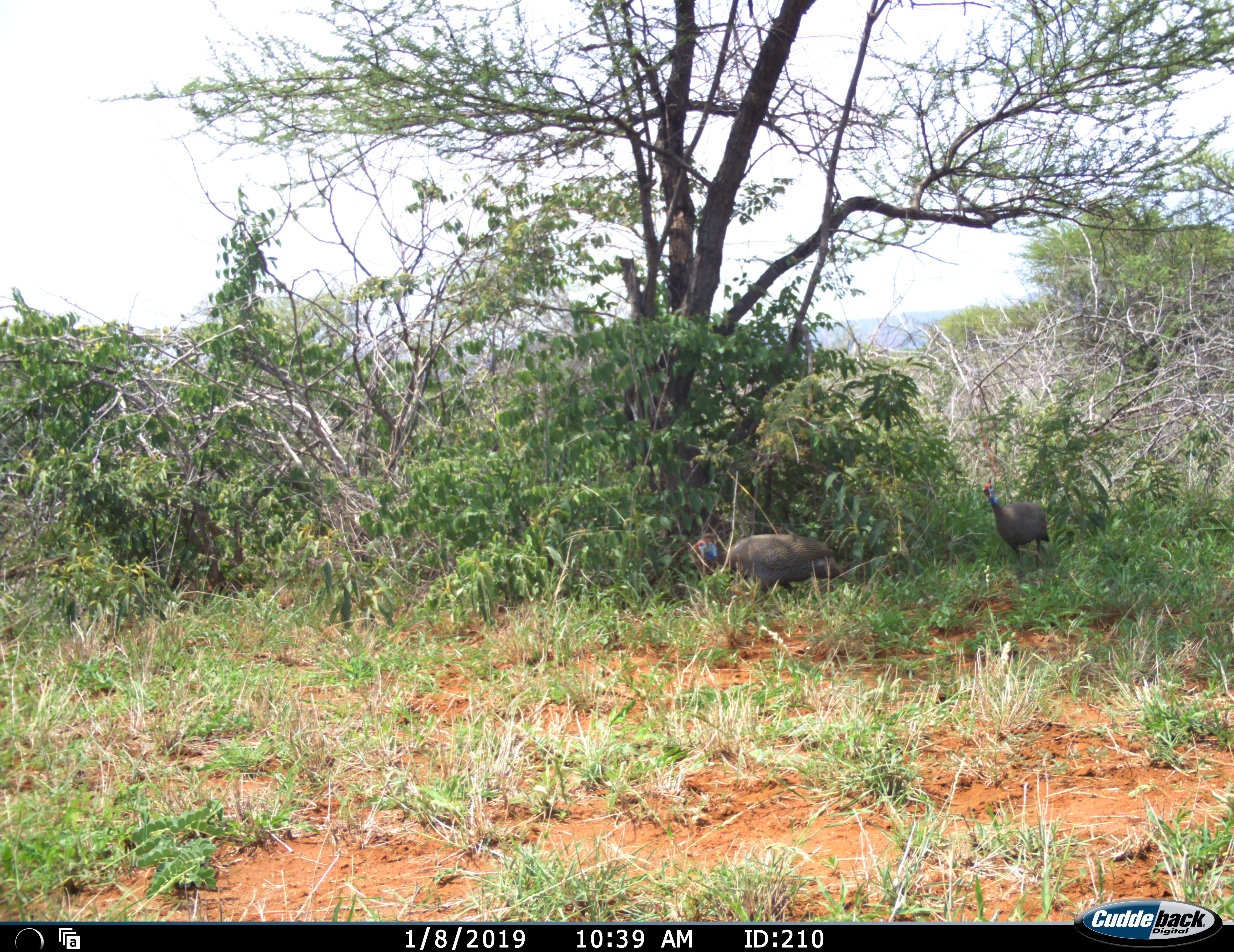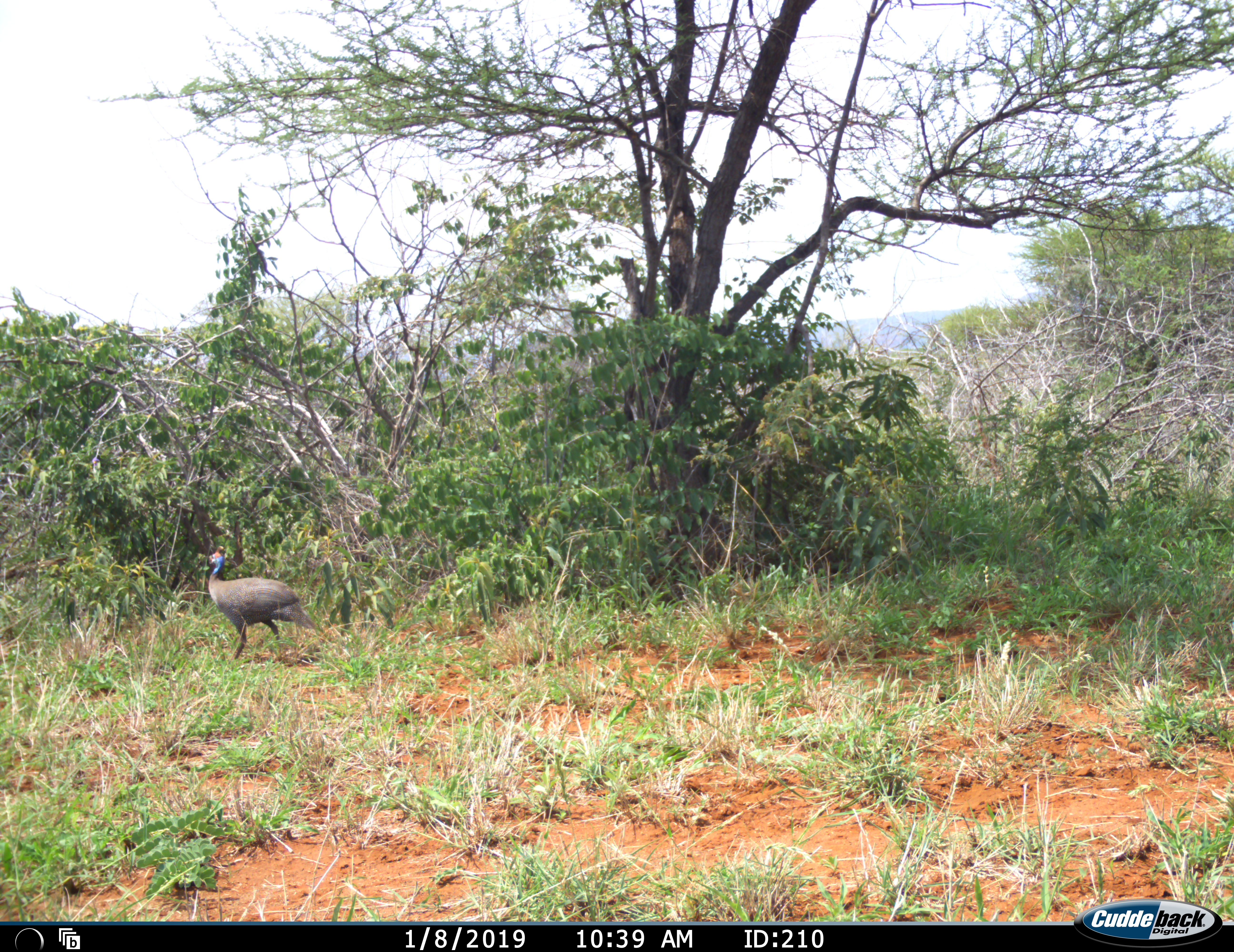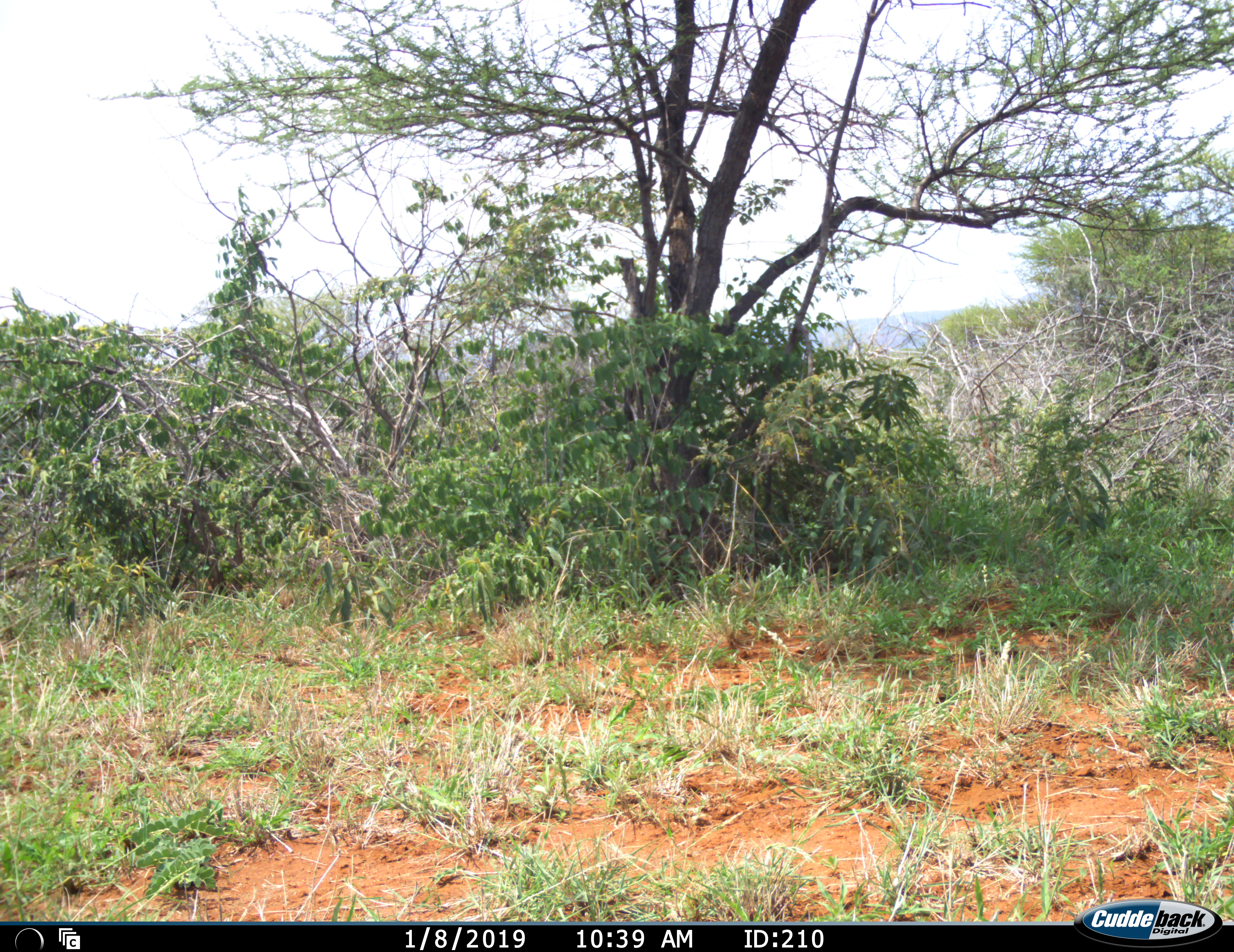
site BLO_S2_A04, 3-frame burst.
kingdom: Animalia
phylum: Chordata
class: Aves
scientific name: Aves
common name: bird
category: birdother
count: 2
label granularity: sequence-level